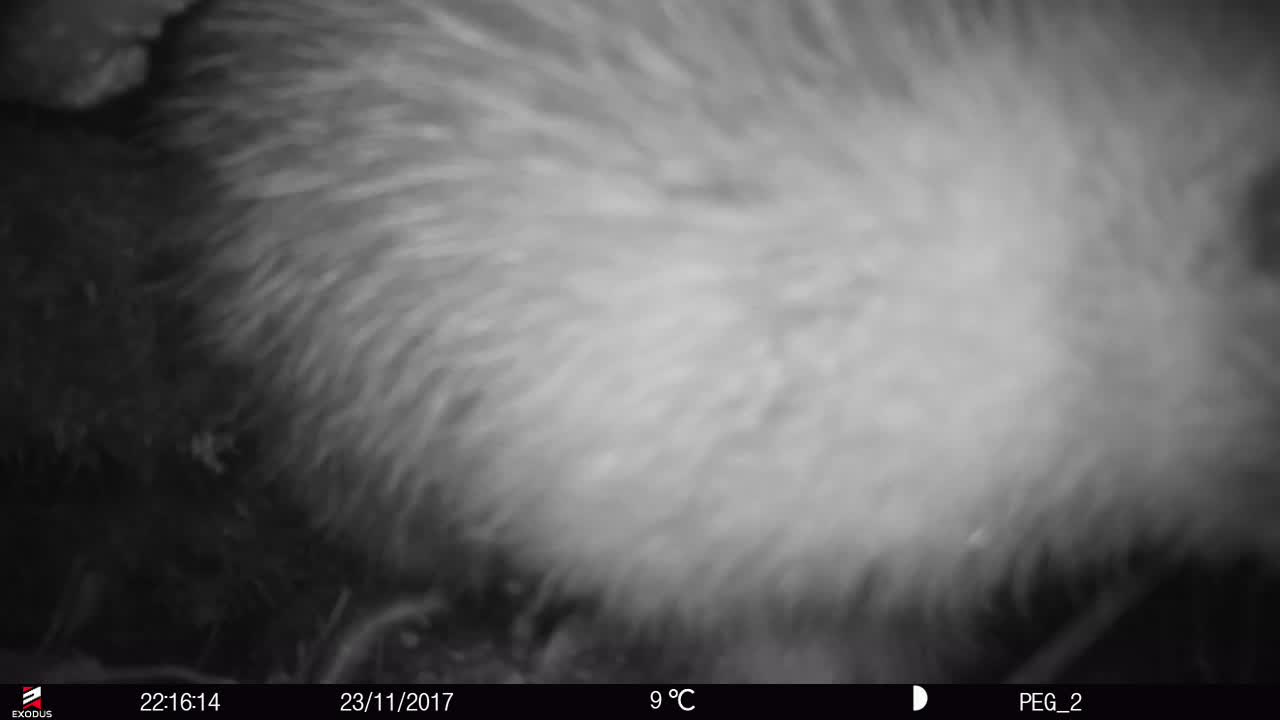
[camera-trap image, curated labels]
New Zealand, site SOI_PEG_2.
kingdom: Animalia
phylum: Chordata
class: Aves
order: Apterygiformes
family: Apterygidae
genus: Apteryx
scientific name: Apteryx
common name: kiwi